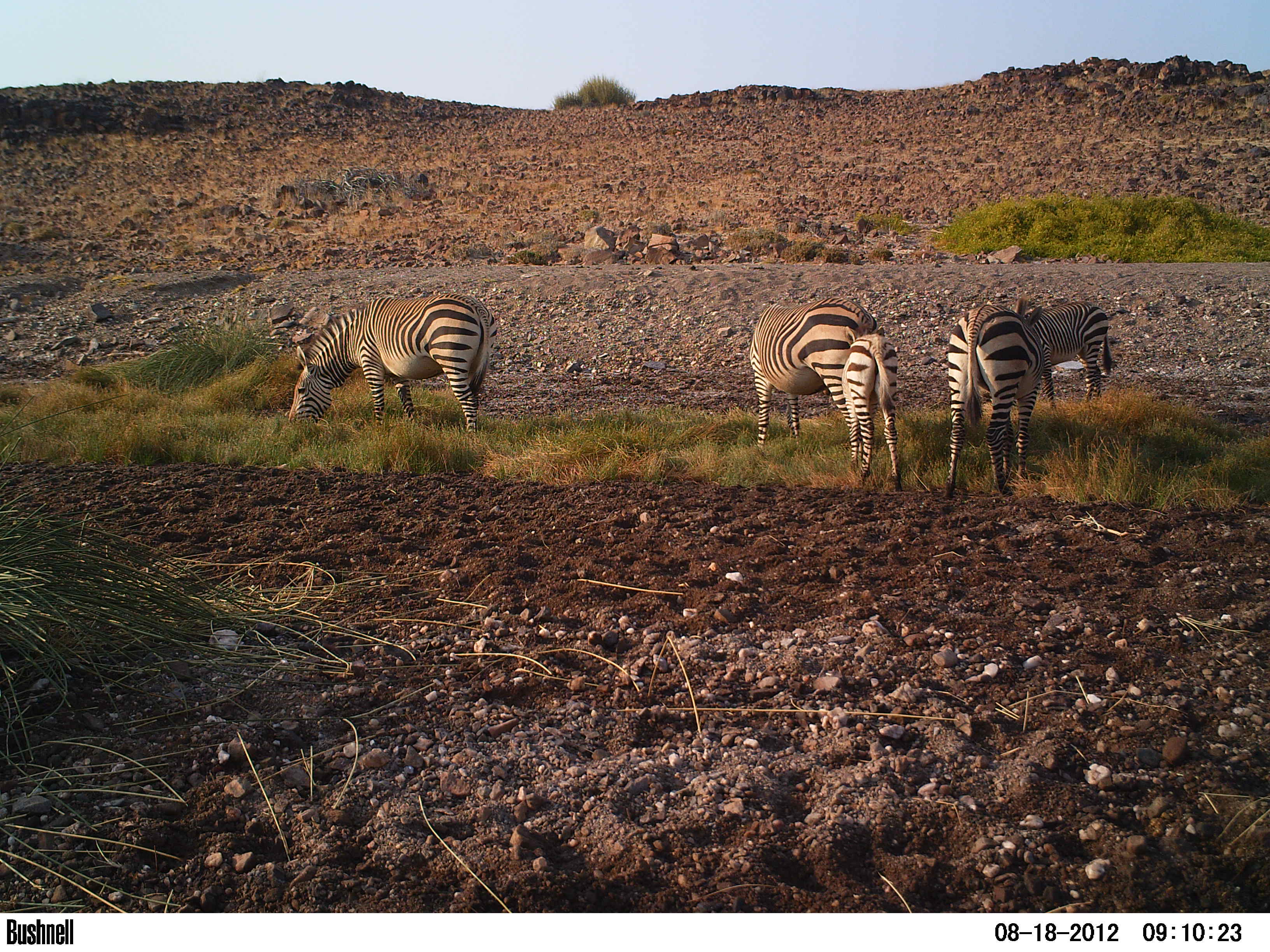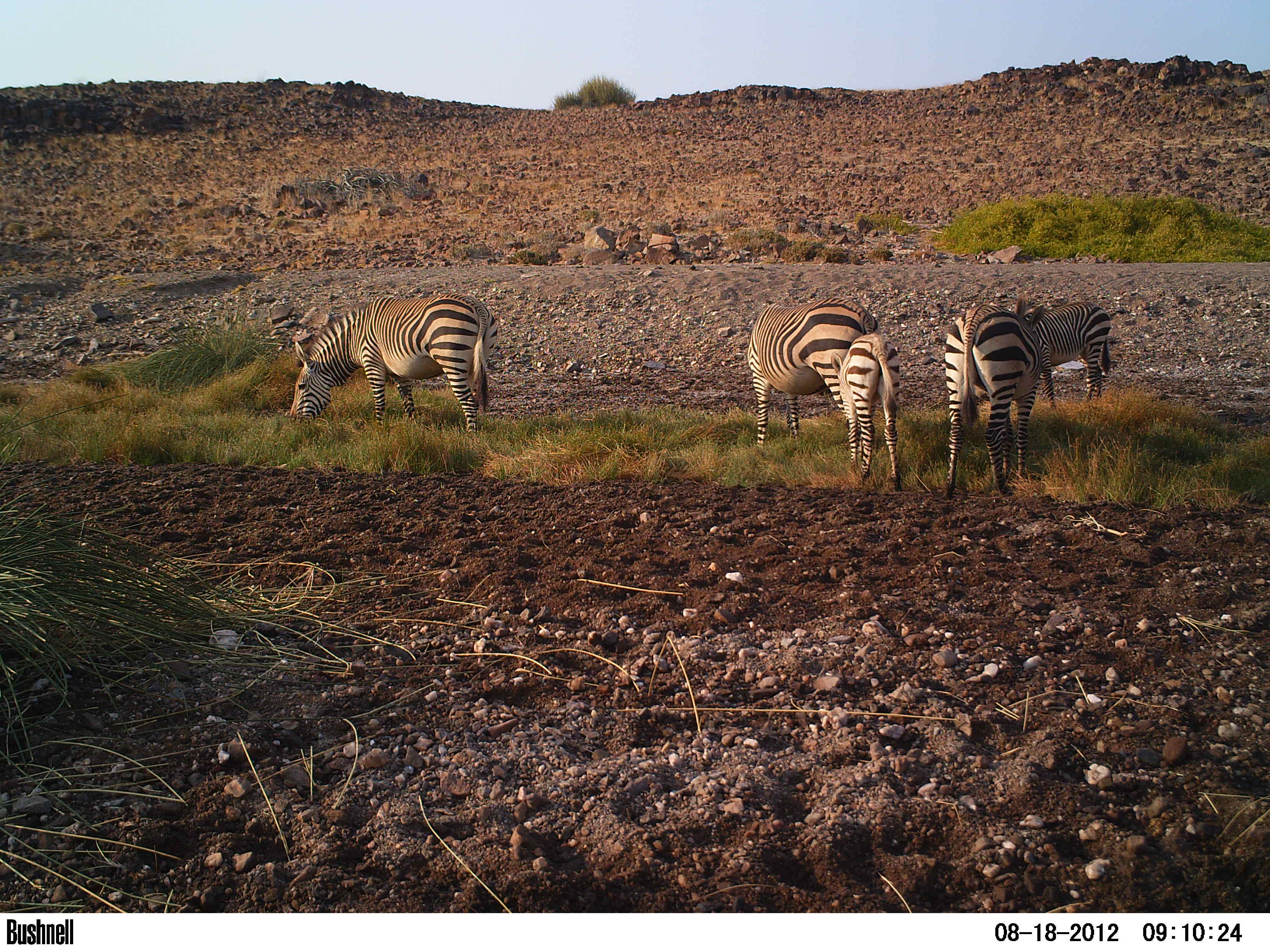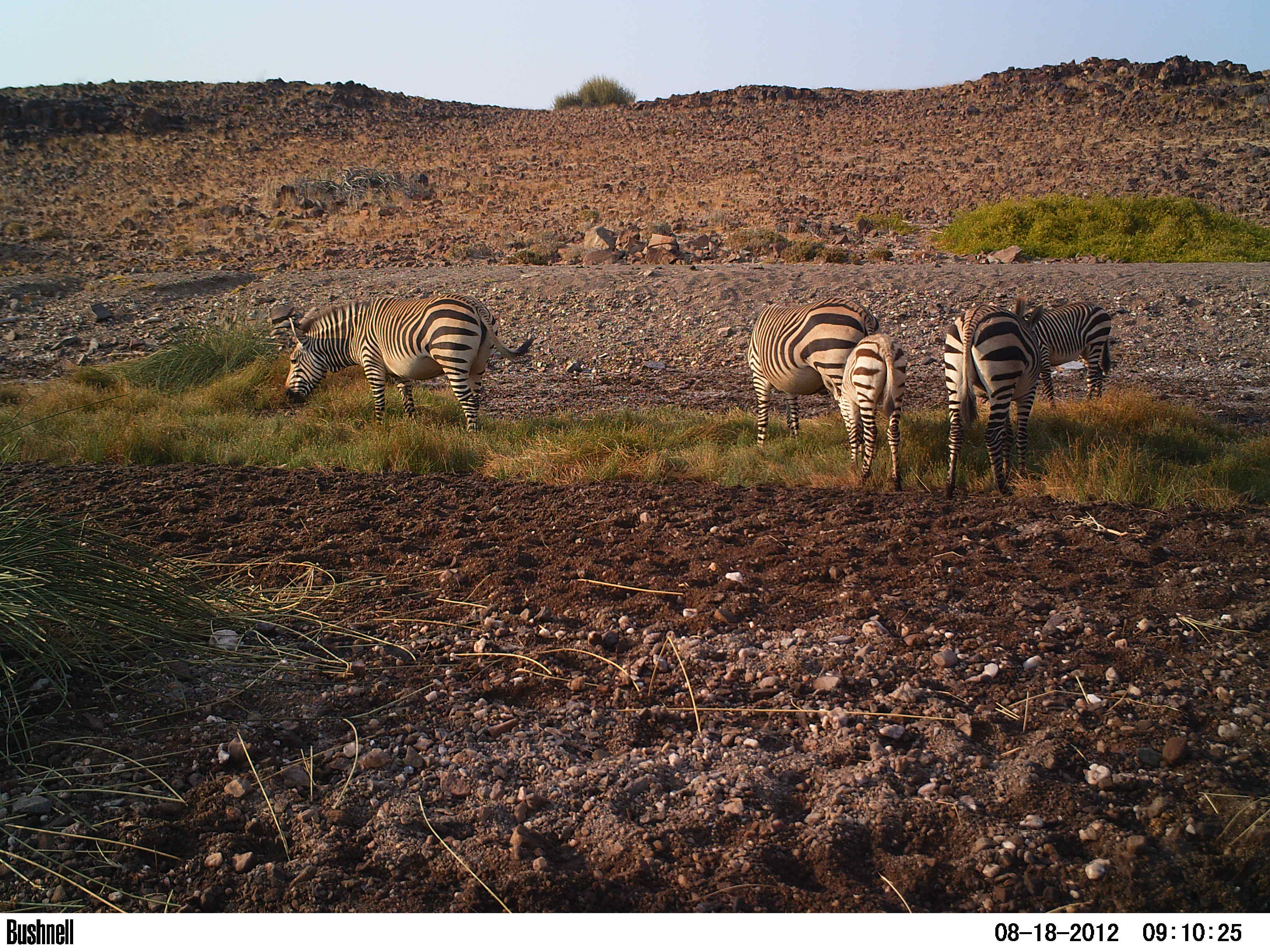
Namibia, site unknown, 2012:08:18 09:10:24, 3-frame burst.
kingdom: Animalia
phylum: Chordata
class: Mammalia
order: Perissodactyla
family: Equidae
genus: Equus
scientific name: Equus zebra hartmannae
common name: hartmann's mountain zebra